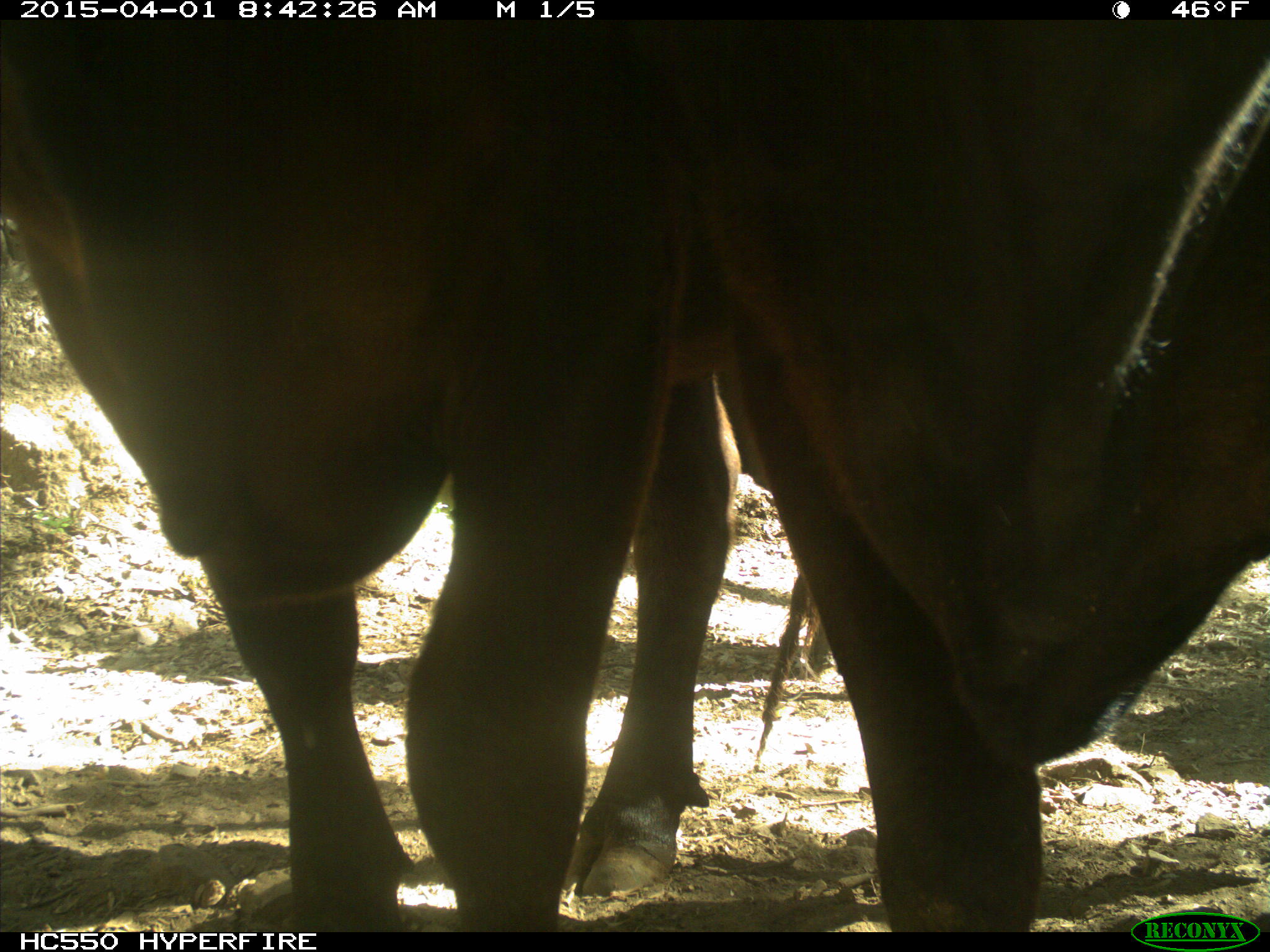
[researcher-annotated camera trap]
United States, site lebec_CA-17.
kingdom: Animalia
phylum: Chordata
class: Mammalia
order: Artiodactyla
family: Bovidae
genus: Bos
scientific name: Bos taurus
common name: domestic cow